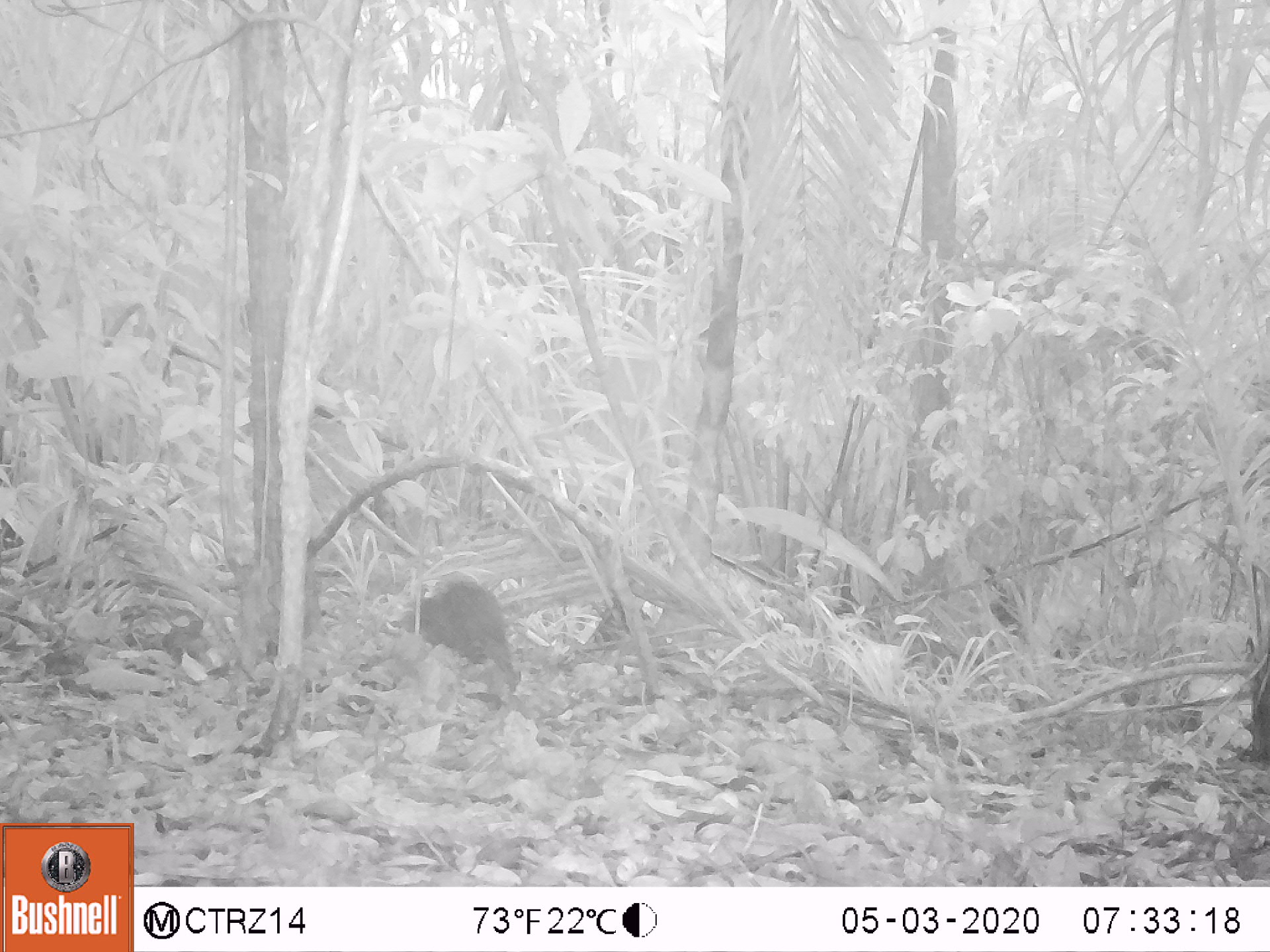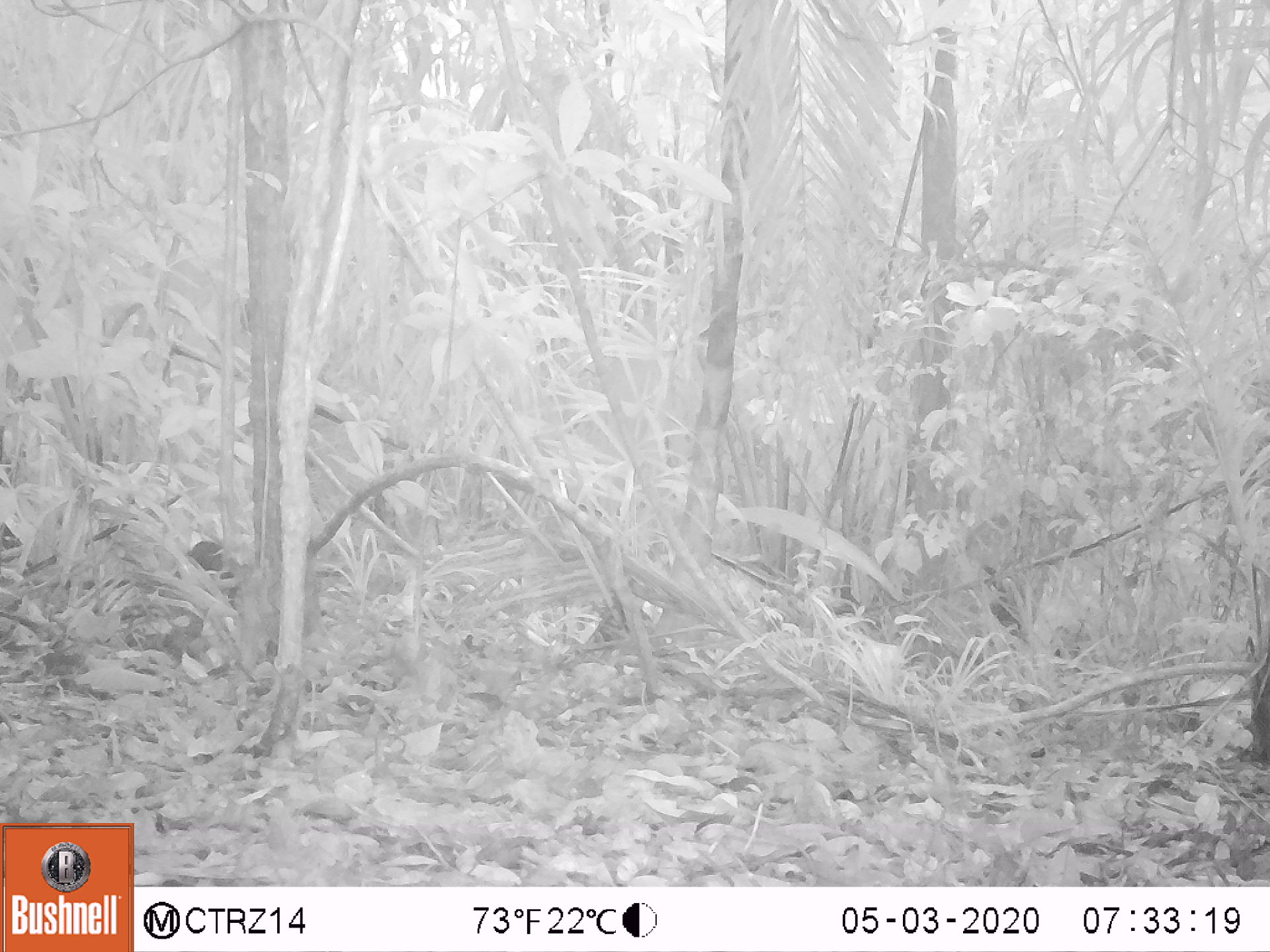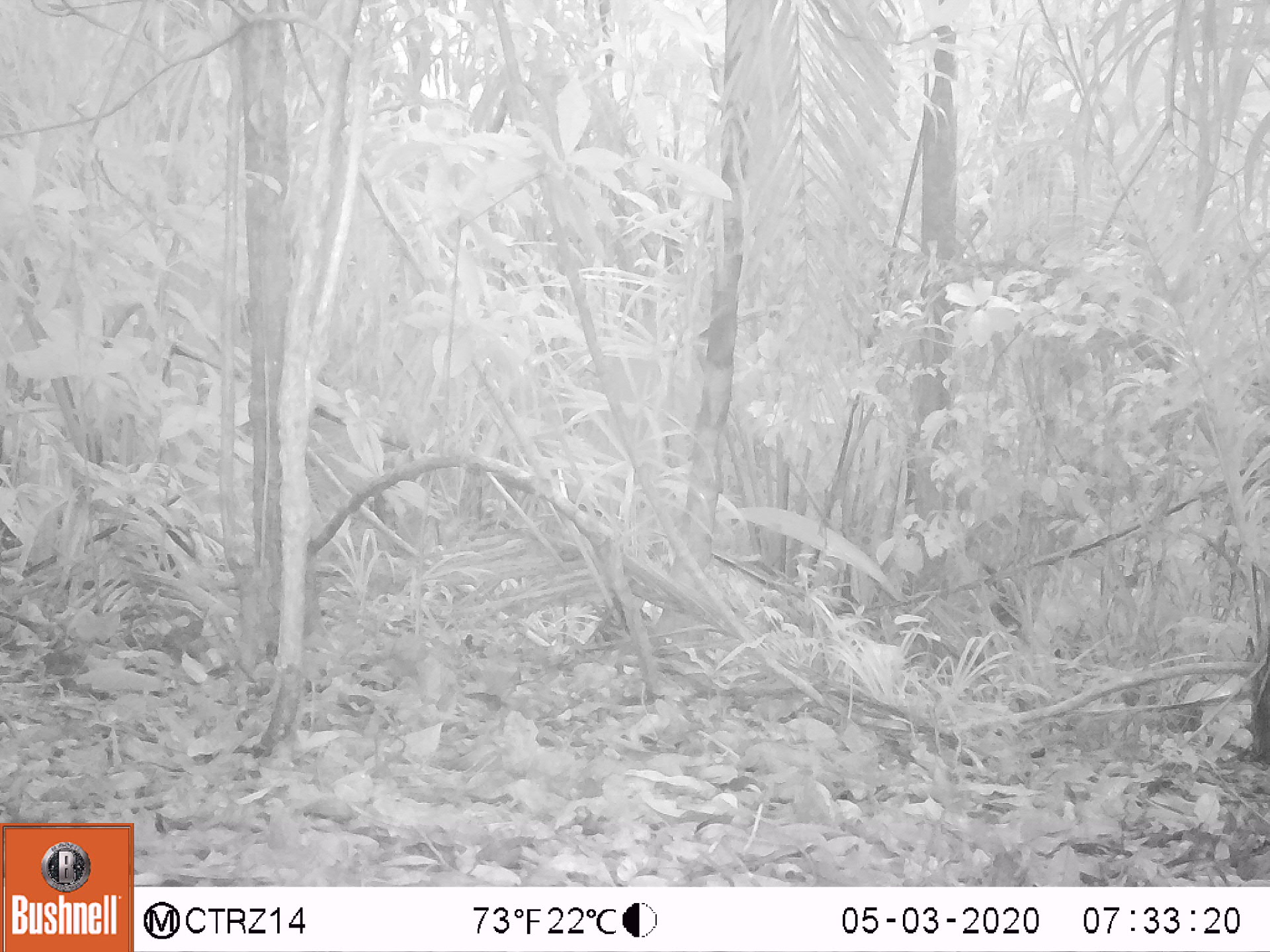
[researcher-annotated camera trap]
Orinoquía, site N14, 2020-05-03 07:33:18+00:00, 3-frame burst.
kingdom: Animalia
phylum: Chordata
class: Mammalia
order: Rodentia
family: Dasyproctidae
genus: Dasyprocta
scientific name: Dasyprocta fuliginosa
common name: black agouti